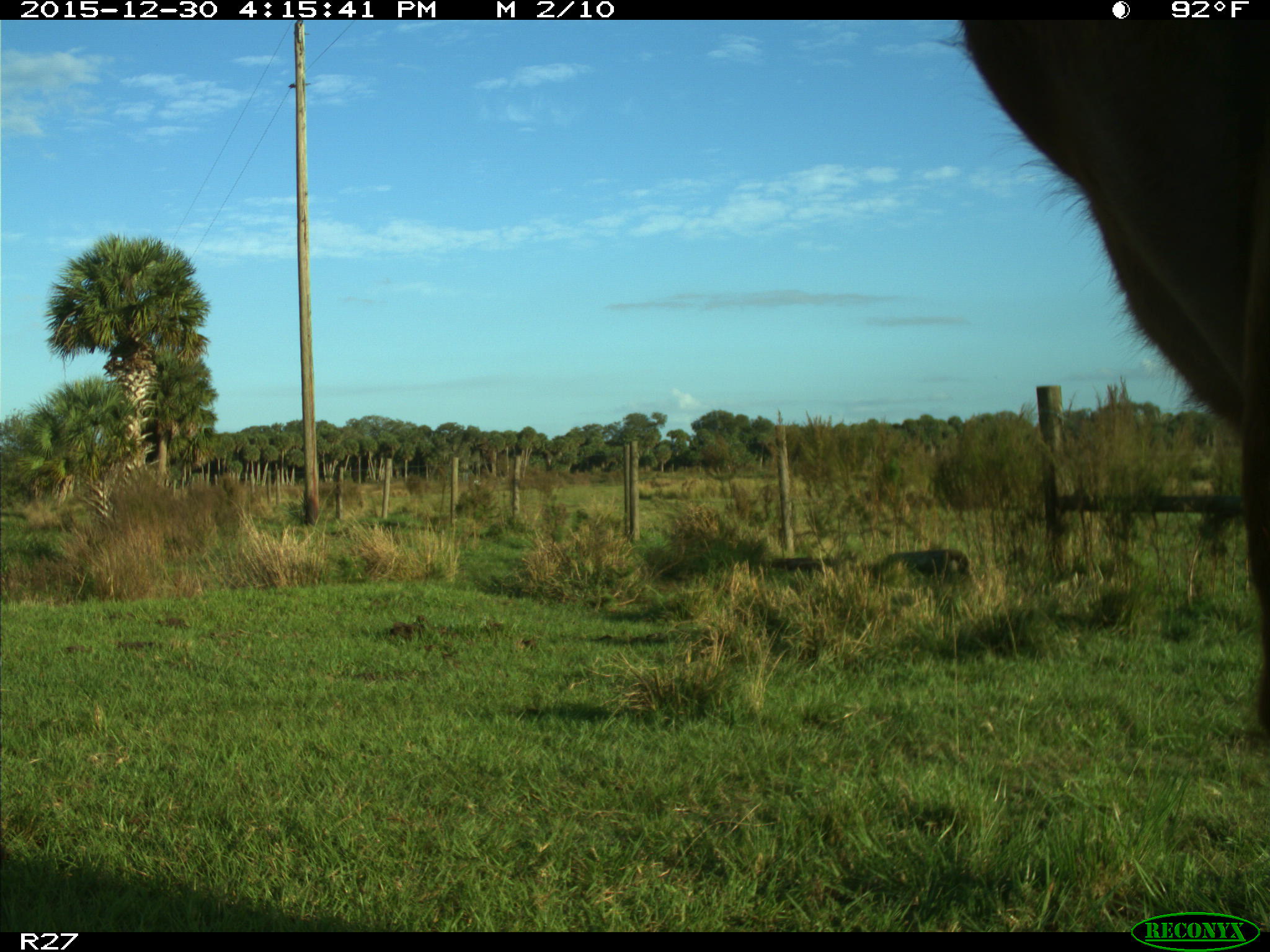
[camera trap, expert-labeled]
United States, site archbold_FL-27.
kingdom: Animalia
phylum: Chordata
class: Mammalia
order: Artiodactyla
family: Bovidae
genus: Bos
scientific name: Bos taurus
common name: domestic cow